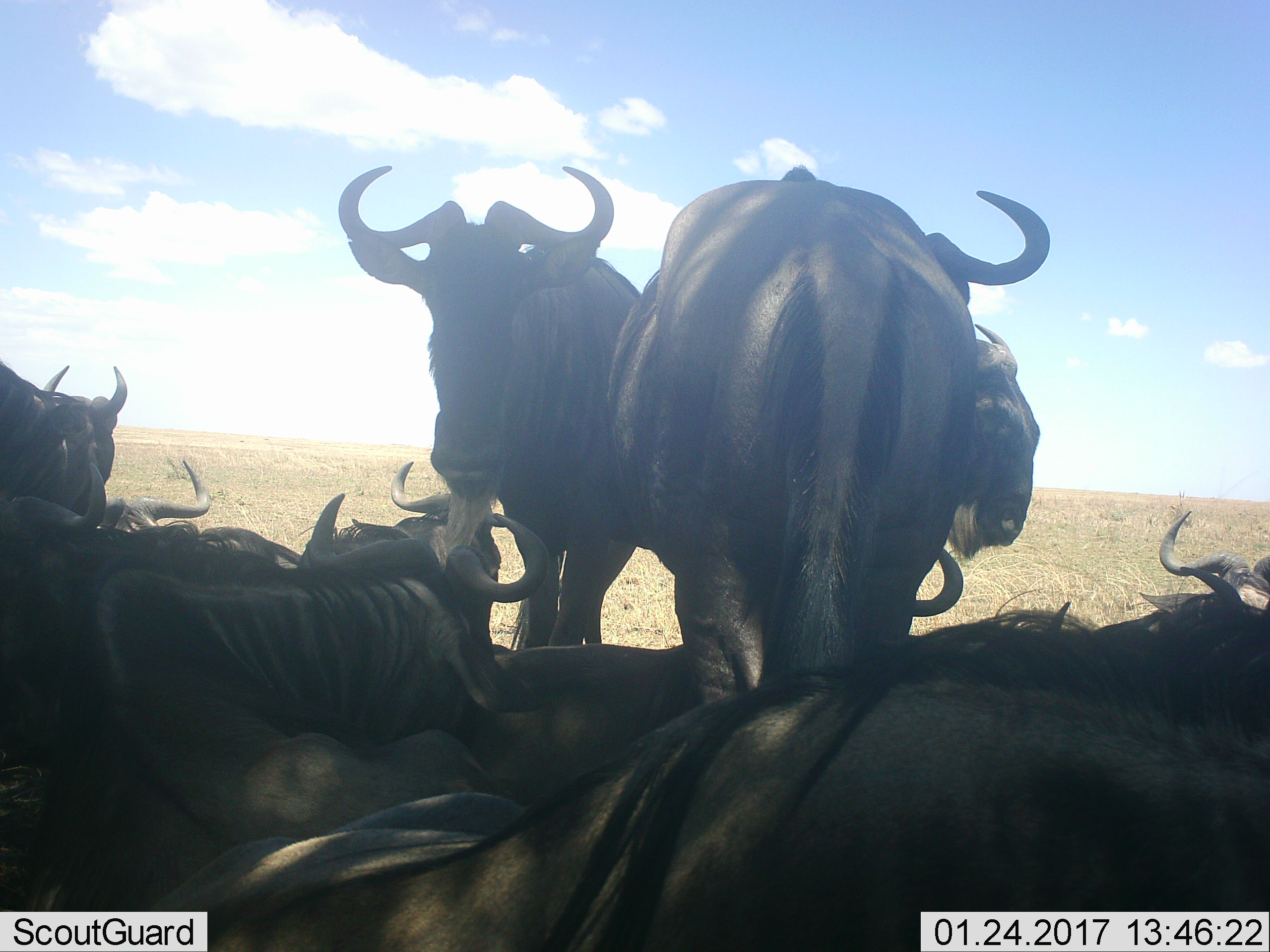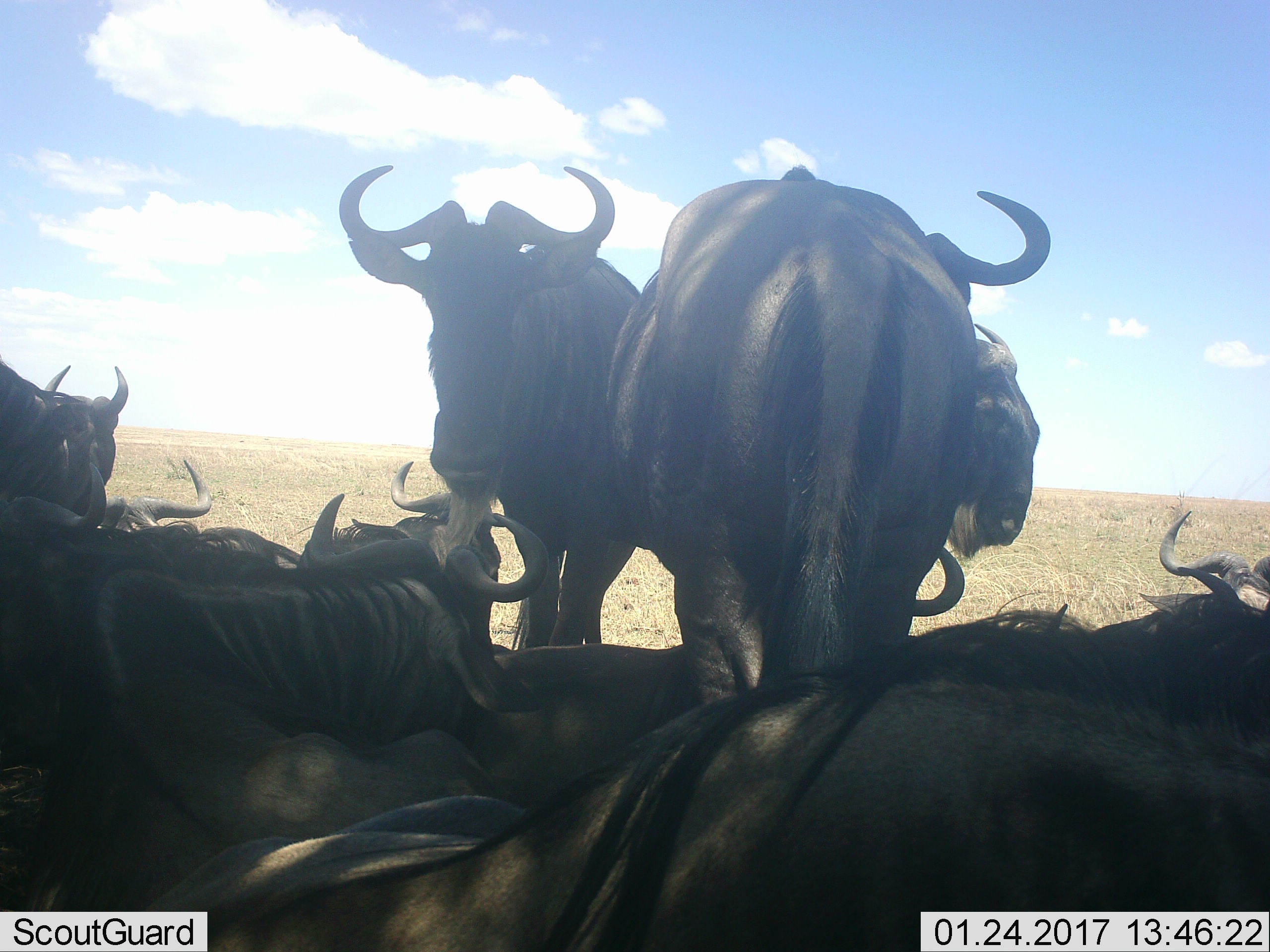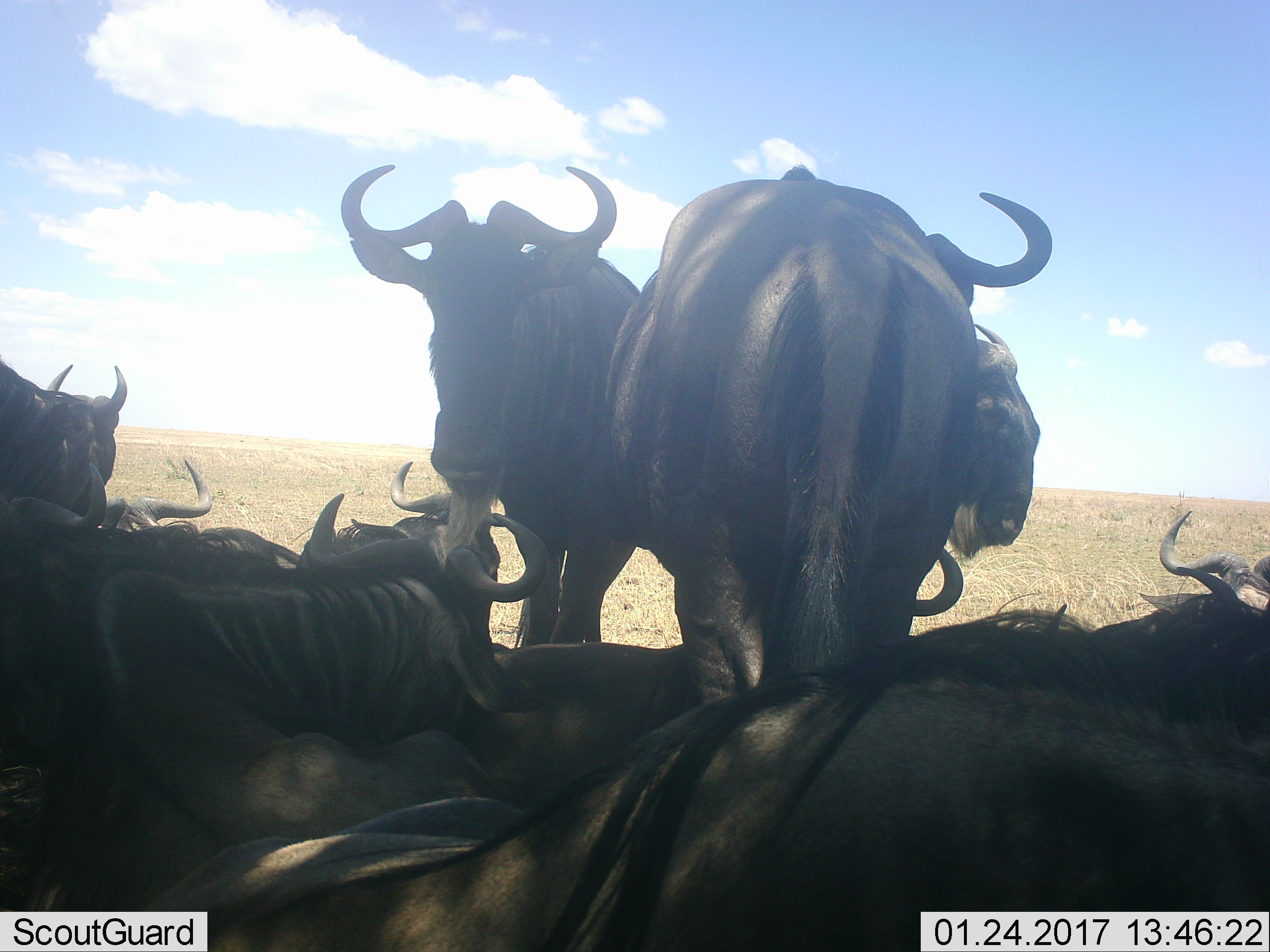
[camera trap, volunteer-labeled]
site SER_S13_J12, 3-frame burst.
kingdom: Animalia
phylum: Chordata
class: Mammalia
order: Artiodactyla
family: Bovidae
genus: Connochaetes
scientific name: Connochaetes taurinus taurinus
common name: blue wildebeest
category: wildebeestblue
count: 9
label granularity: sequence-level